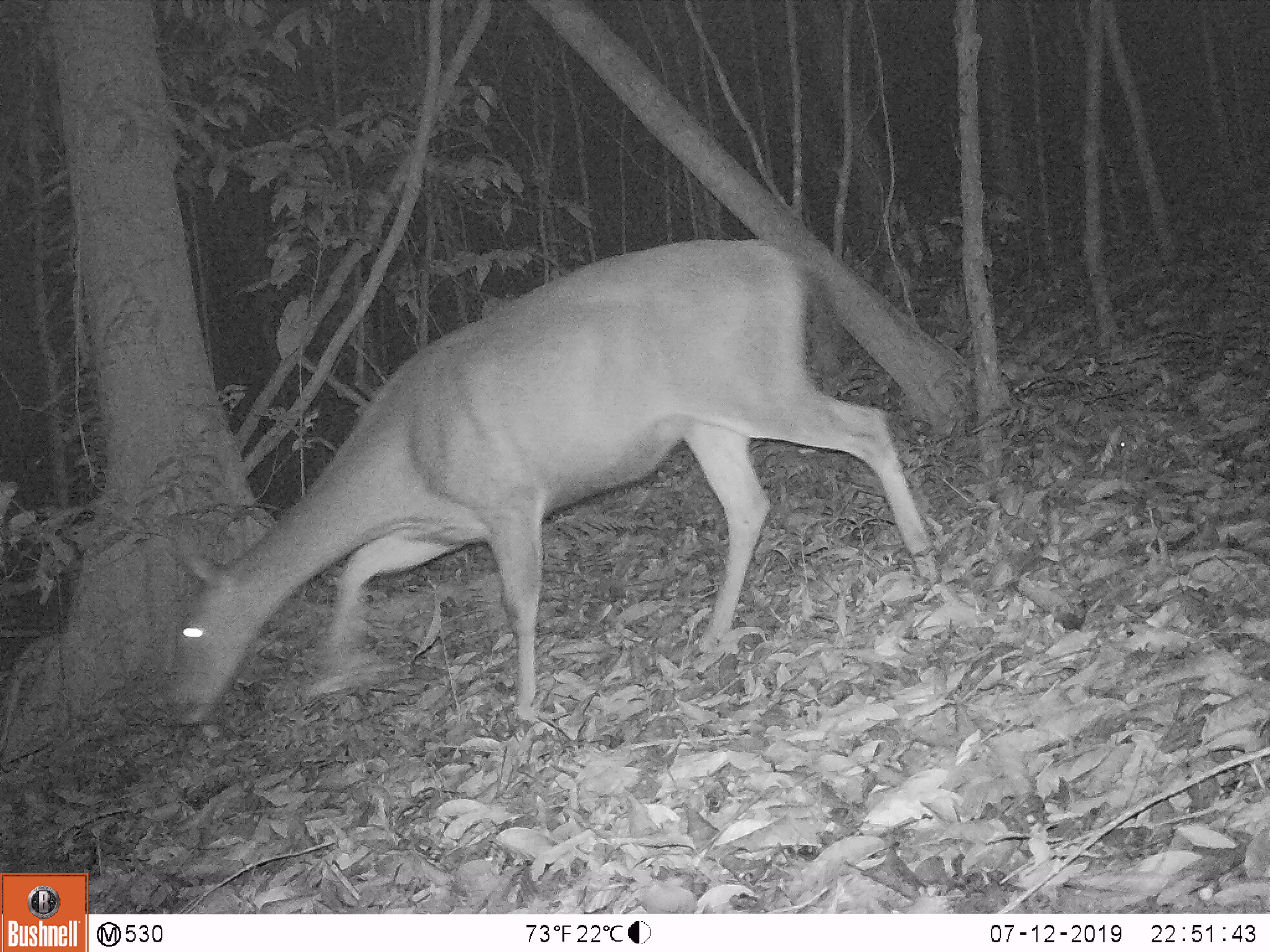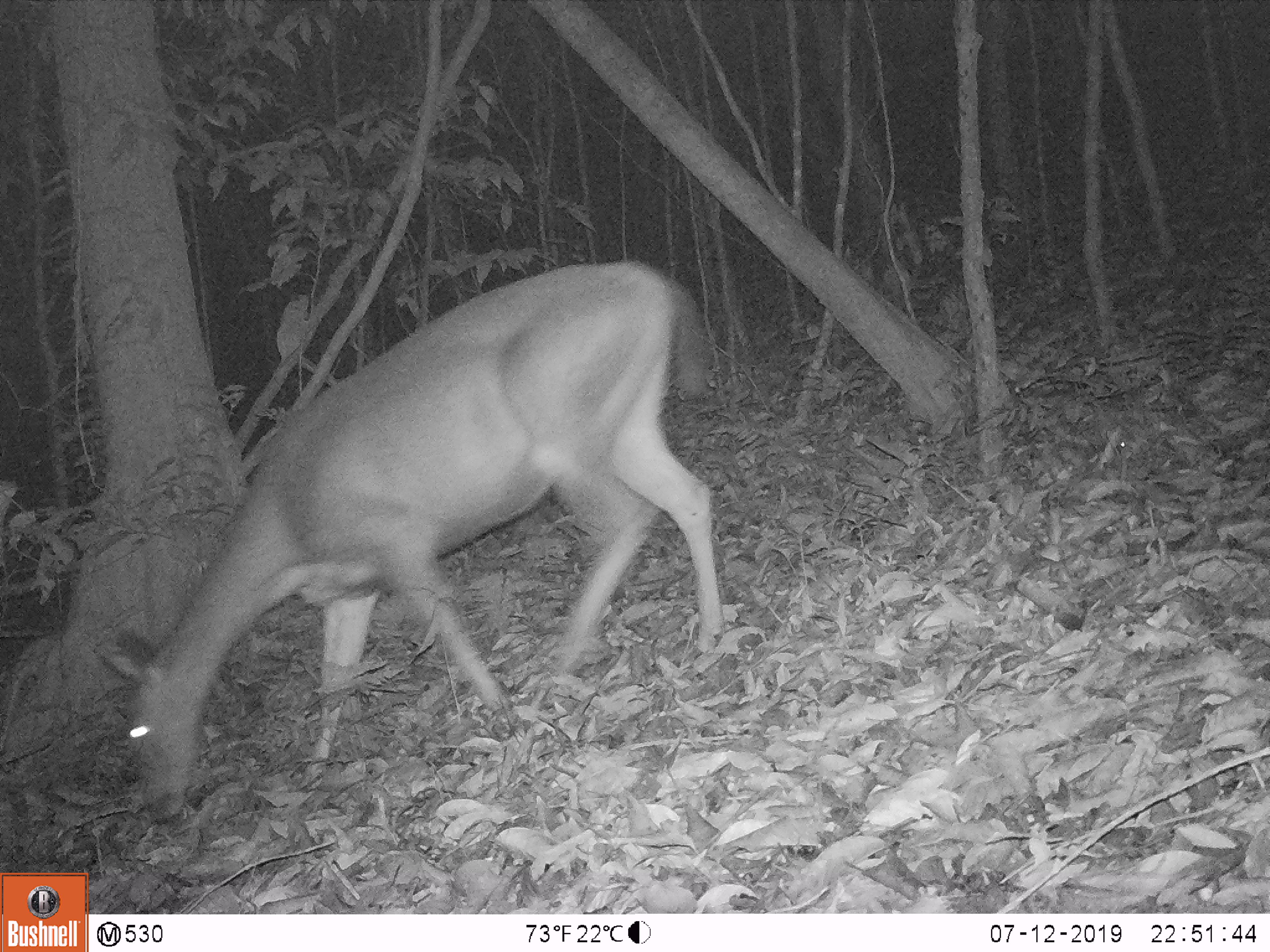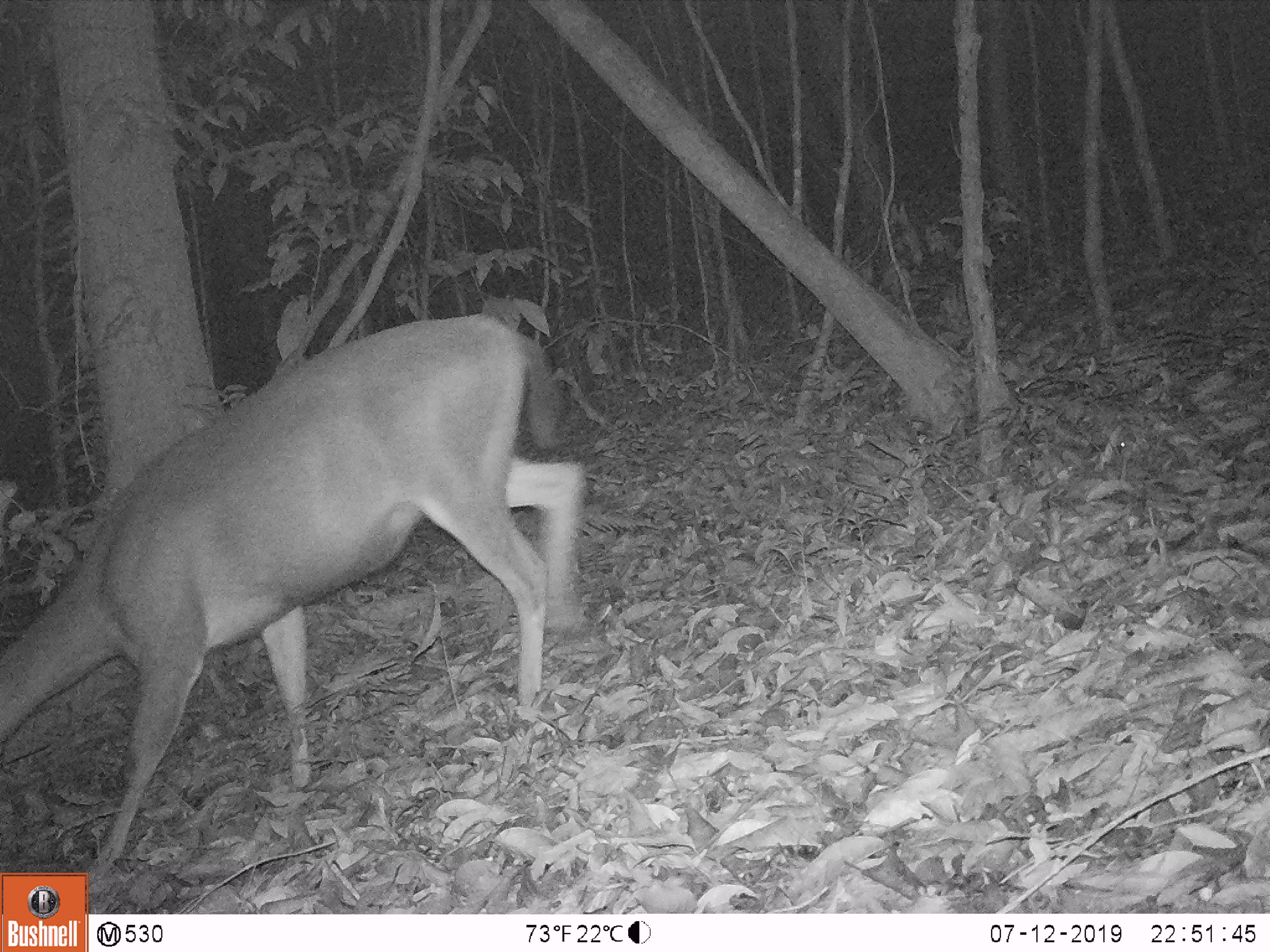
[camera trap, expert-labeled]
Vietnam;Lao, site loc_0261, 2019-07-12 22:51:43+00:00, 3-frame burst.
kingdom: Animalia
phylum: Chordata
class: Mammalia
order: Artiodactyla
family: Cervidae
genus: Rusa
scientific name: Rusa unicolor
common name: sambar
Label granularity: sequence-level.